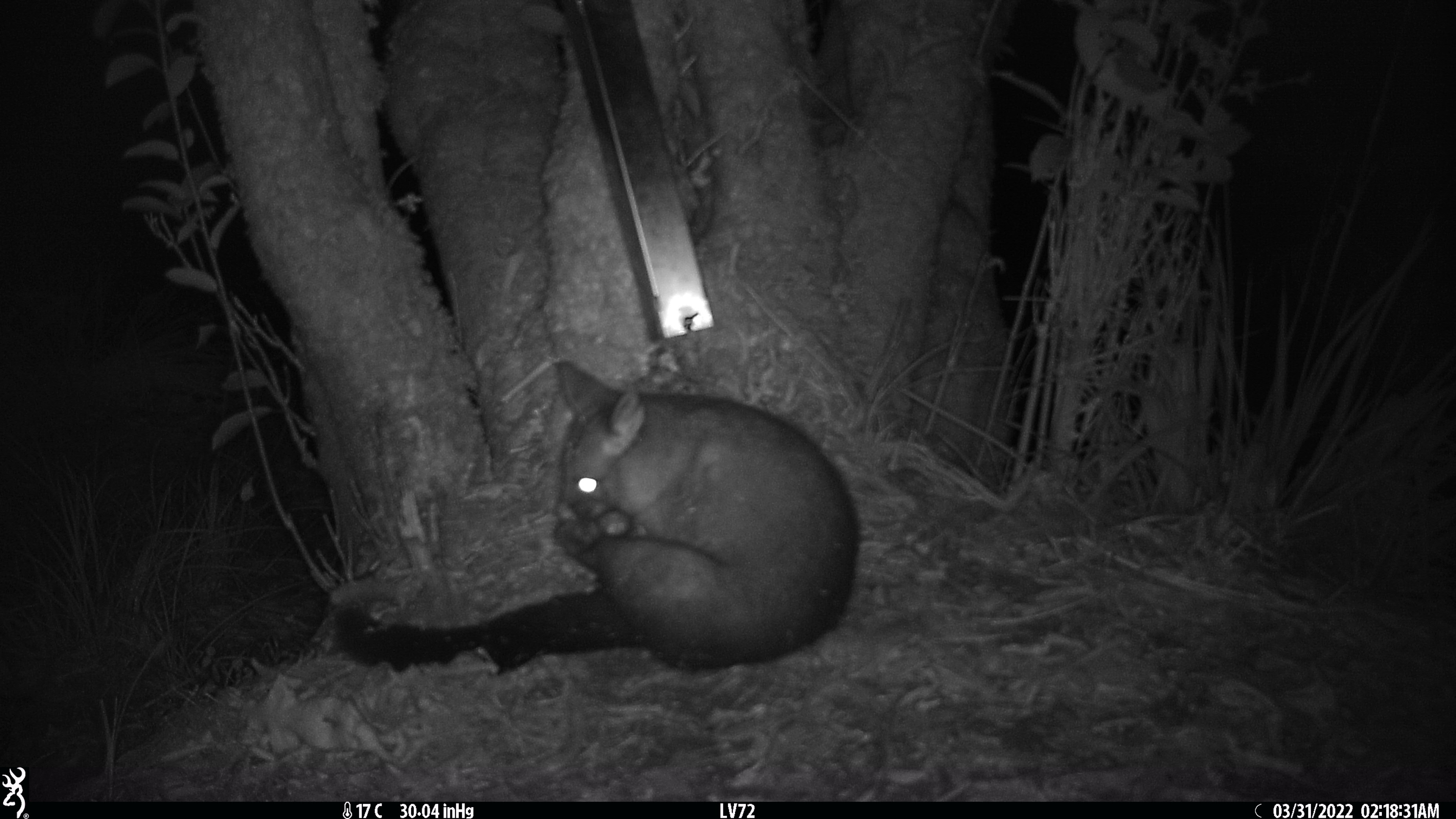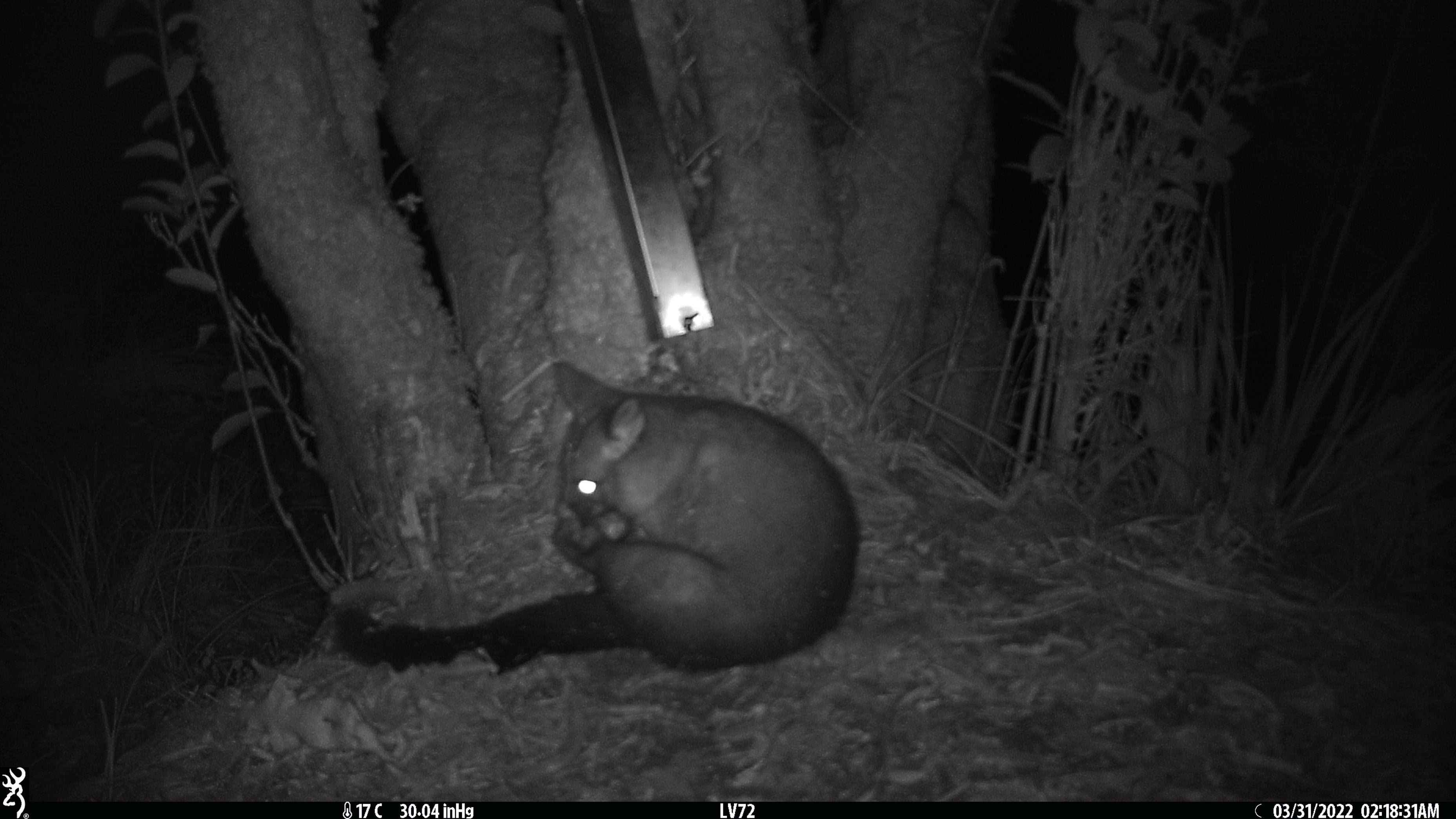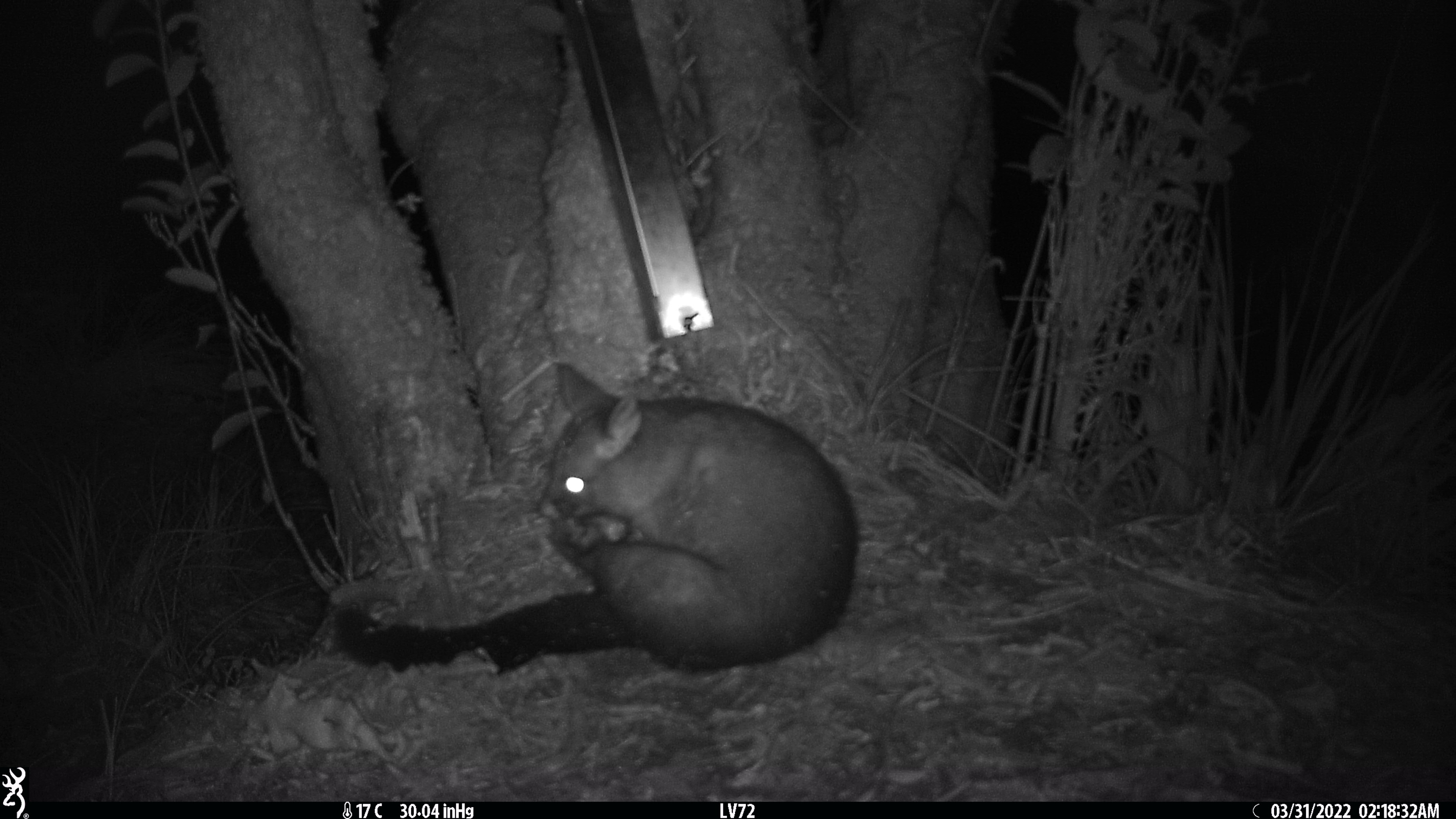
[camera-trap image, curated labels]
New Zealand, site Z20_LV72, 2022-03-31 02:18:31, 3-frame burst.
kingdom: Animalia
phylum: Chordata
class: Mammalia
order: Diprotodontia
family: Phalangeridae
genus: Trichosurus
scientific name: Trichosurus vulpecula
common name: common brushtail possum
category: possum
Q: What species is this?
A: Possum (common brushtail possum) (Trichosurus vulpecula).